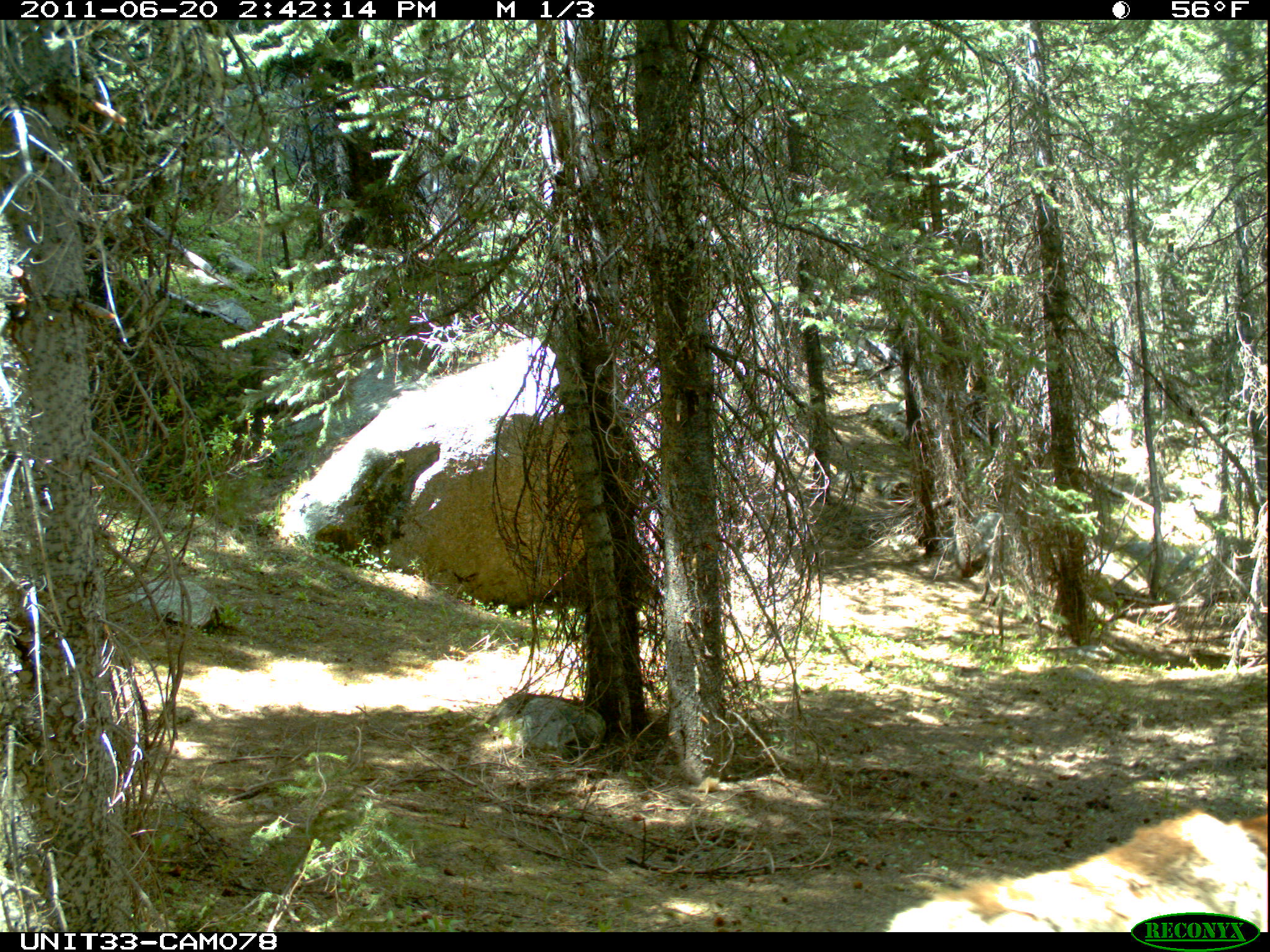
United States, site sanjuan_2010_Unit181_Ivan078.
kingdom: Animalia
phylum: Chordata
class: Mammalia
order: Artiodactyla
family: Cervidae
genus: Cervus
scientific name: Cervus elaphus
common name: red deer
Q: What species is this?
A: Cervus elaphus (red deer).